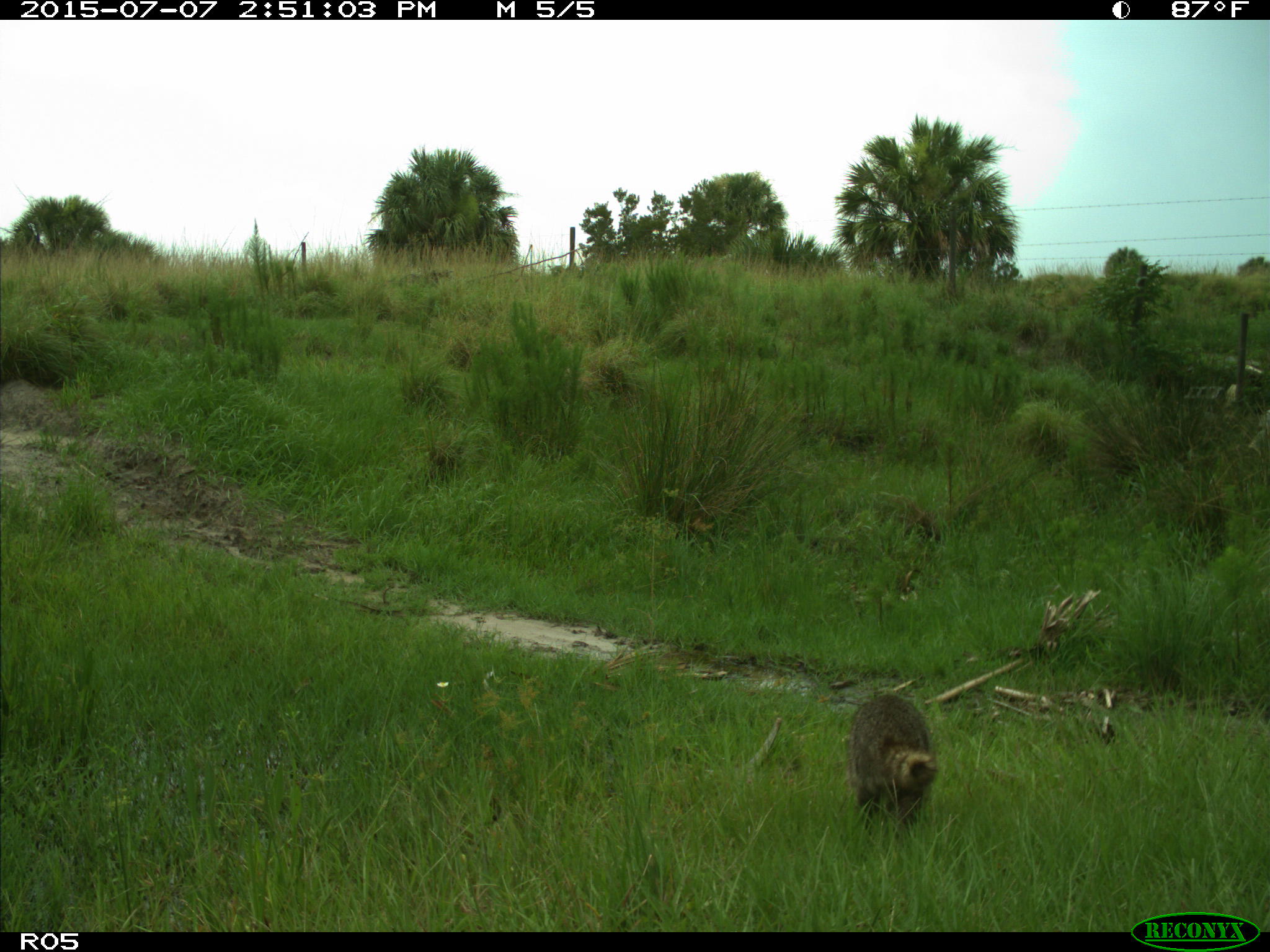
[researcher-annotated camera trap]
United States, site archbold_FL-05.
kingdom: Animalia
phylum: Chordata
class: Mammalia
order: Carnivora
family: Procyonidae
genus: Procyon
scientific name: Procyon lotor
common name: common raccoon